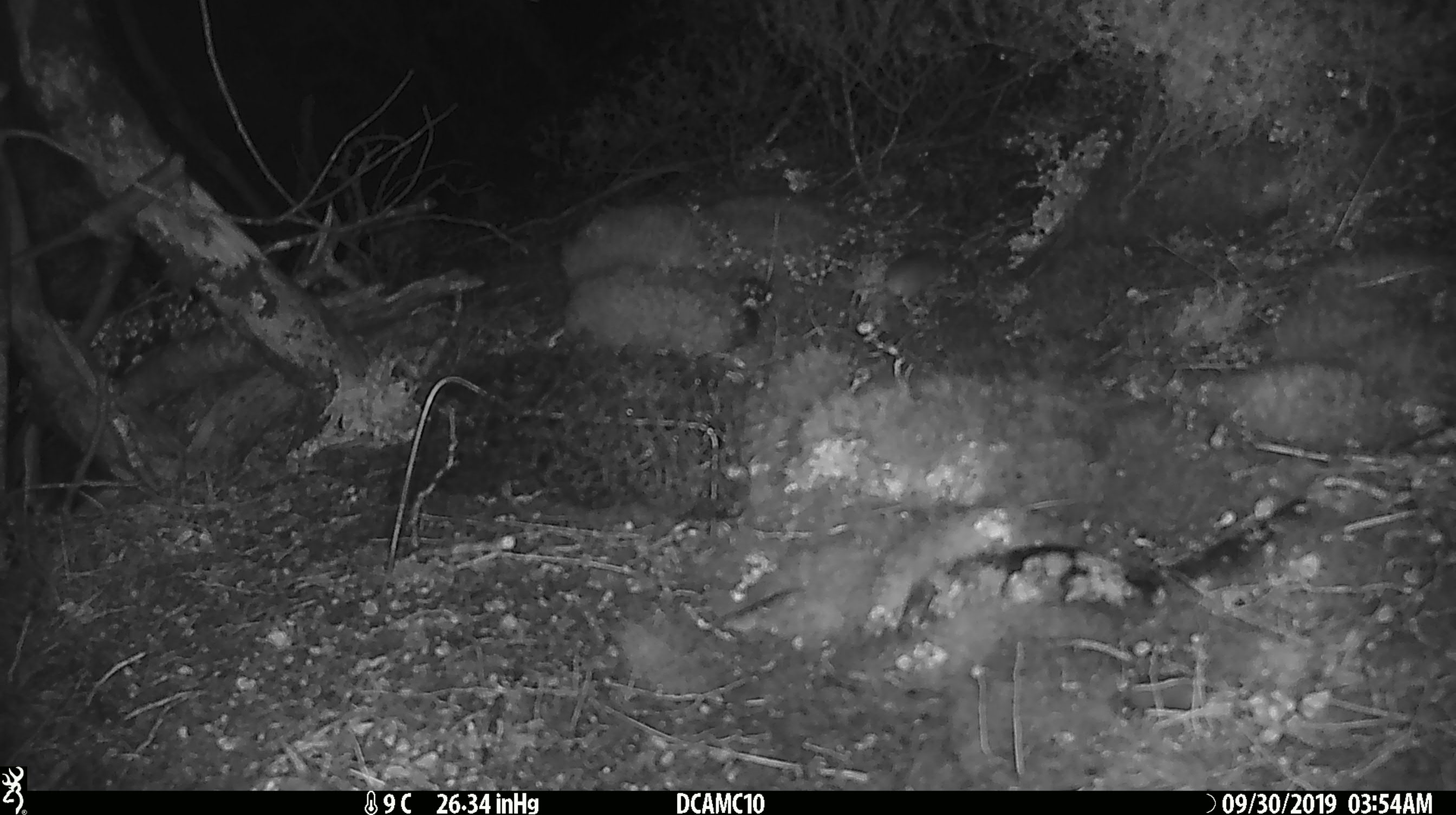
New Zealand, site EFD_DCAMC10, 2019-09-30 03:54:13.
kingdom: Animalia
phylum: Chordata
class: Mammalia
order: Rodentia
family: Muridae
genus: Mus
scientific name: Mus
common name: mouse